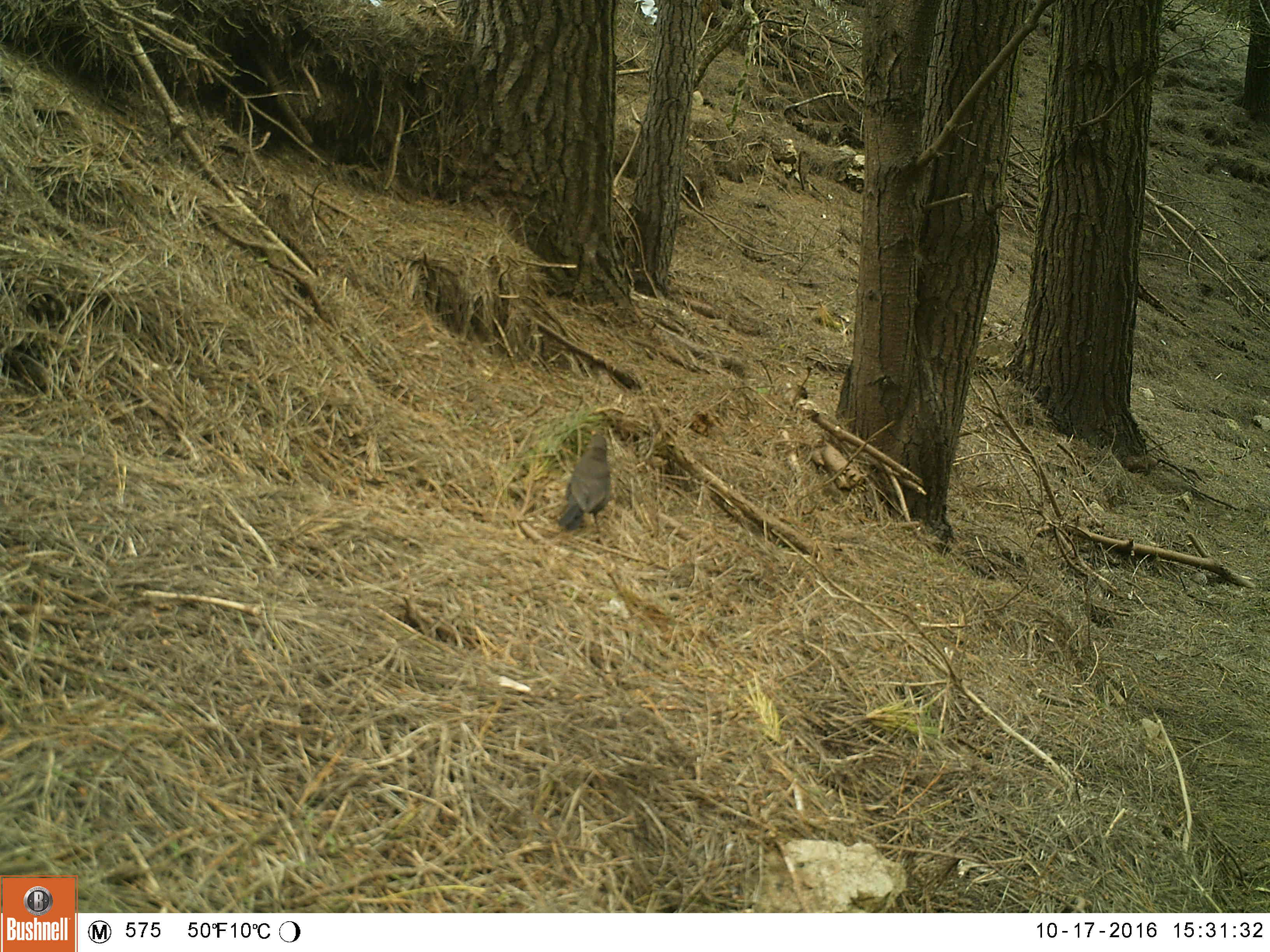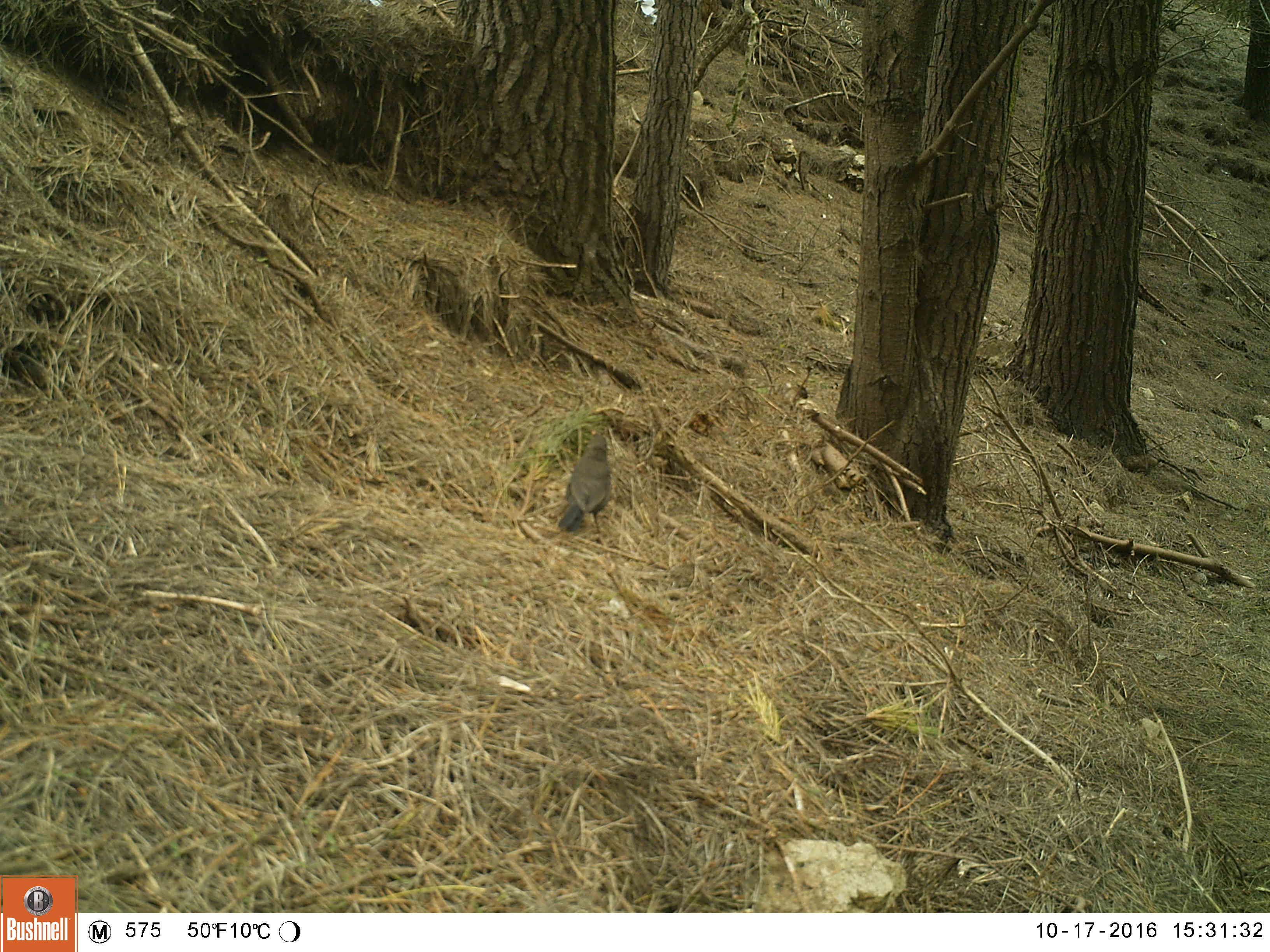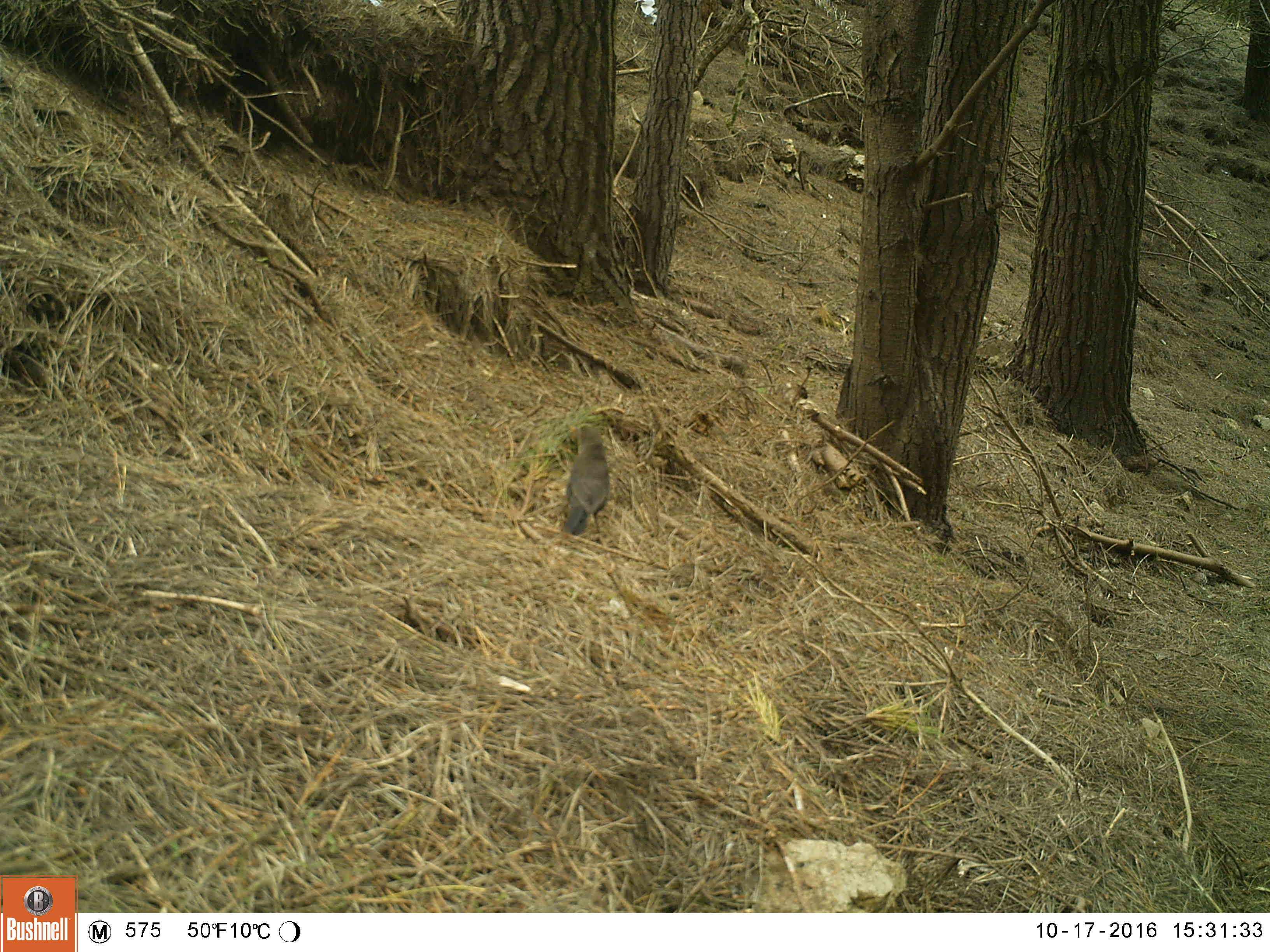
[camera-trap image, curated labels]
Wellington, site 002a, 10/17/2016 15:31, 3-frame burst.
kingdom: Animalia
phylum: Chordata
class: Aves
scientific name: Aves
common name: bird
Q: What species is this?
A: Bird (Aves).